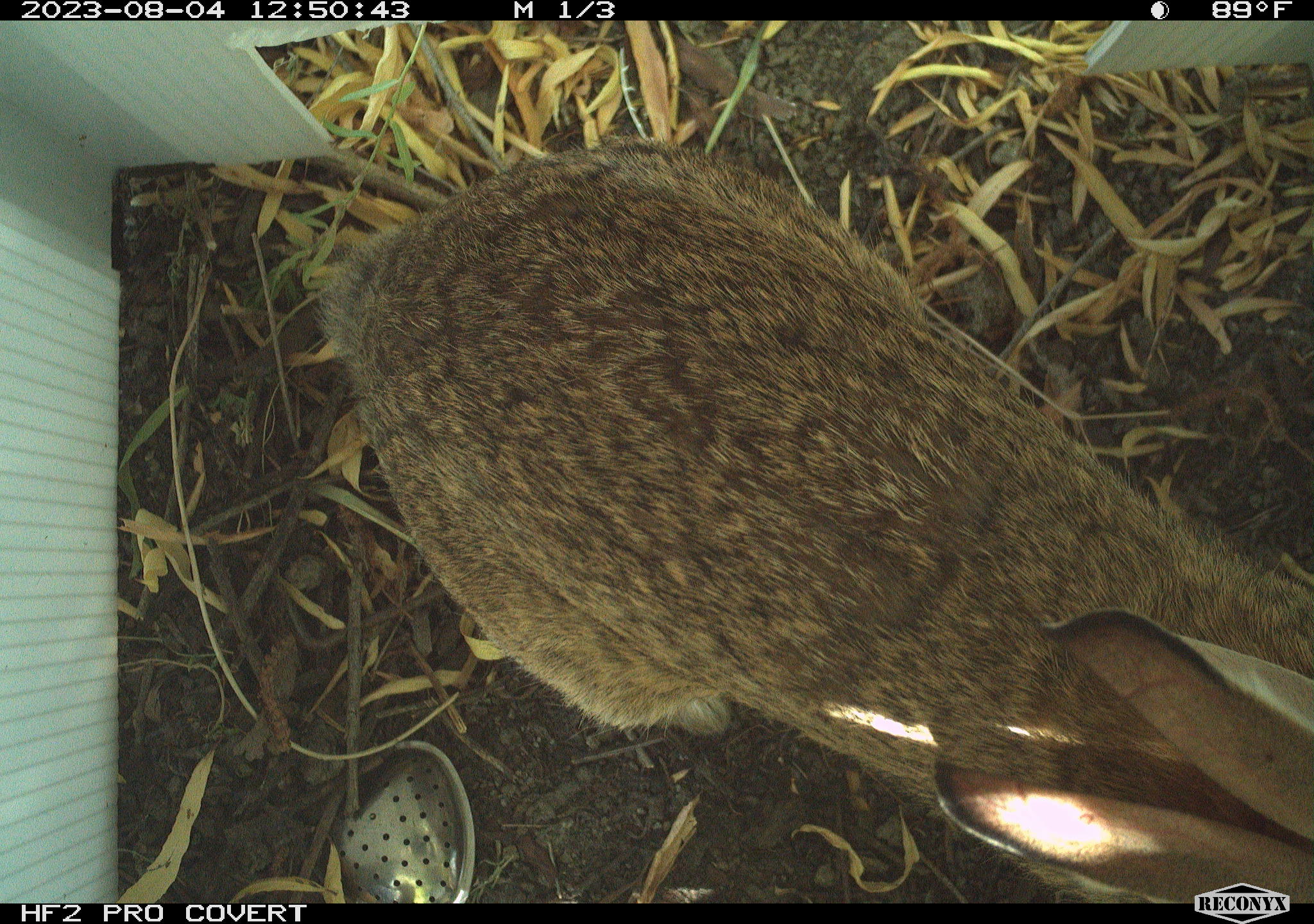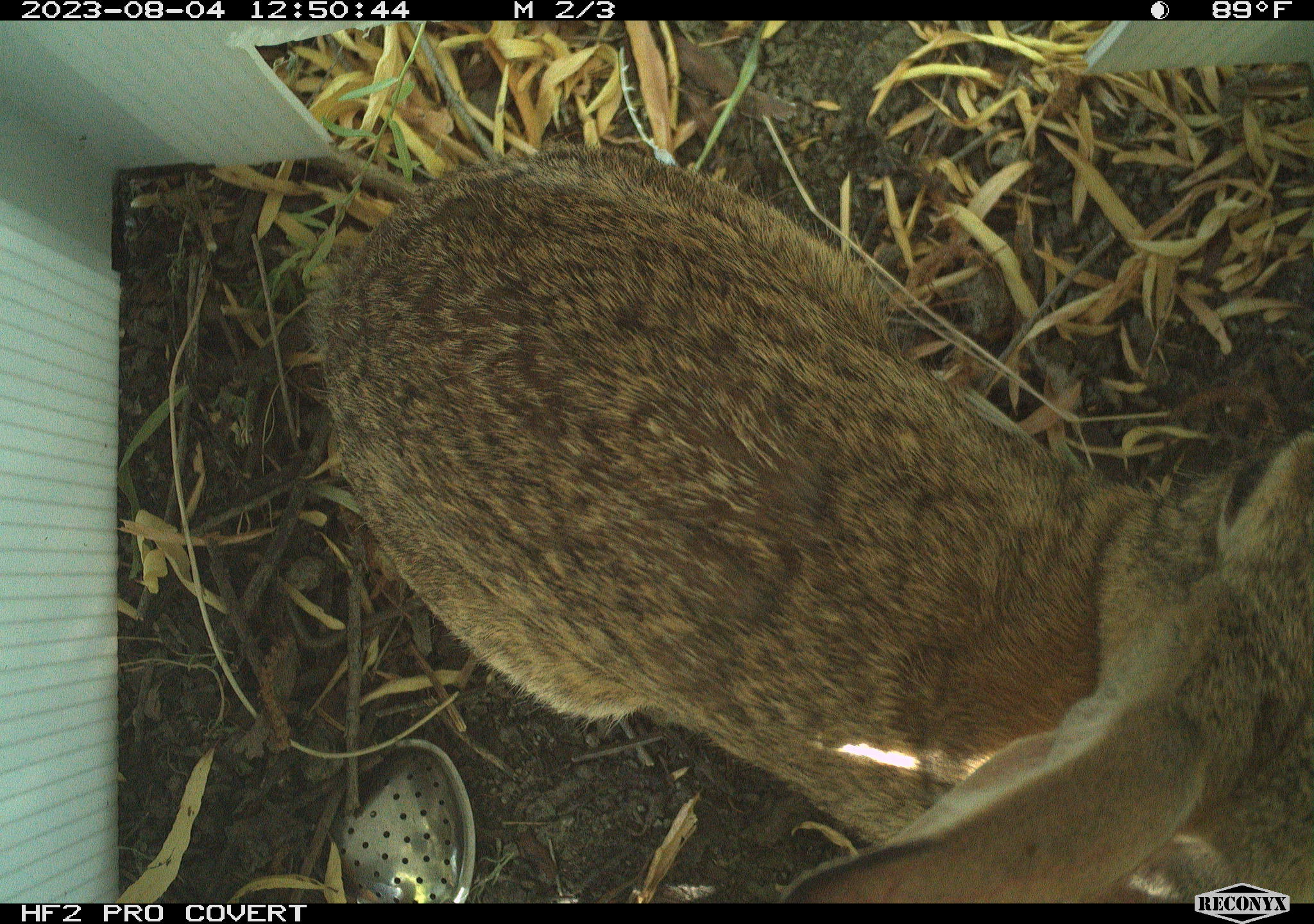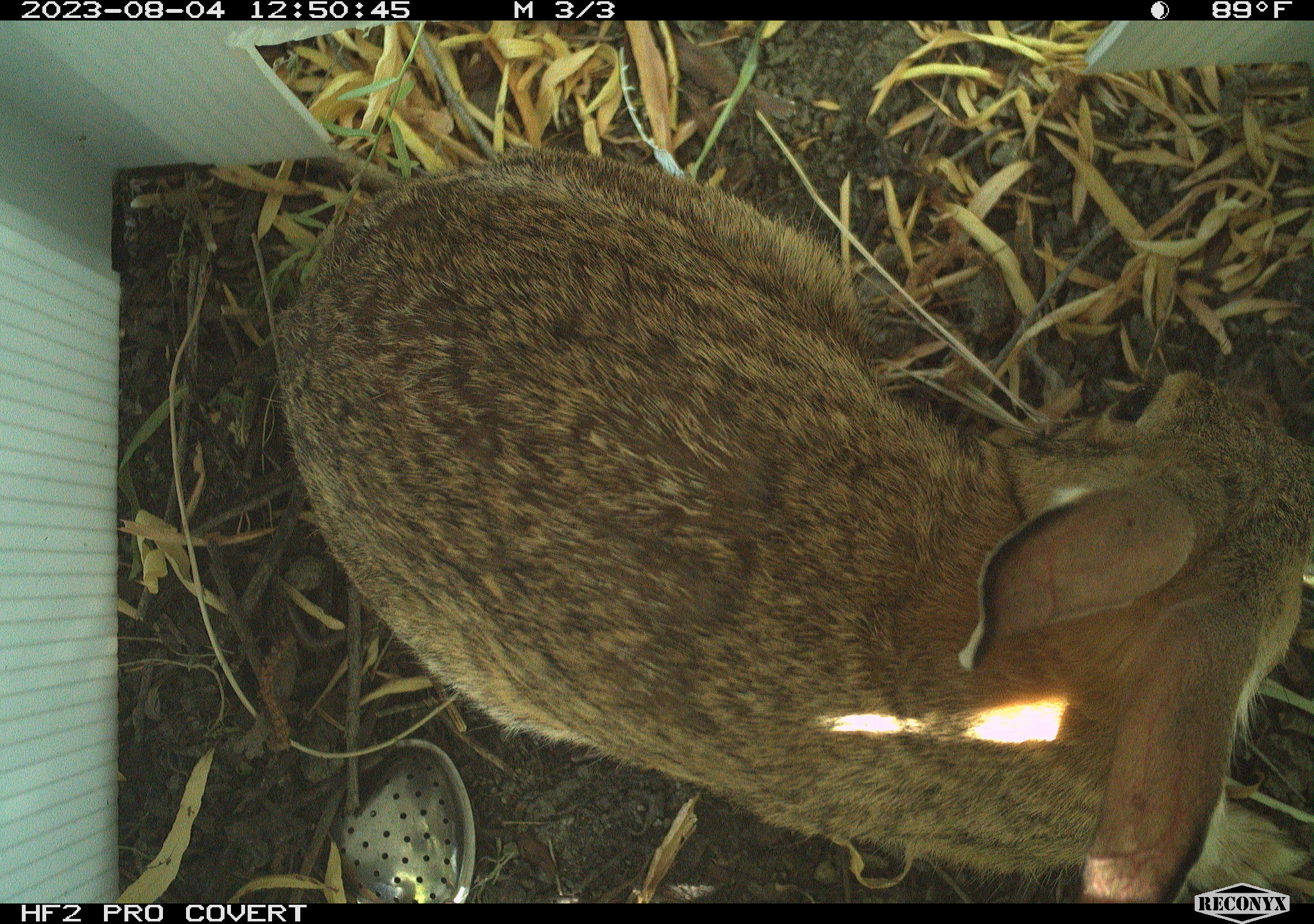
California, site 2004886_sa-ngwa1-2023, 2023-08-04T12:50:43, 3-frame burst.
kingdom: Animalia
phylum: Chordata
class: Mammalia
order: Lagomorpha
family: Leporidae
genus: Sylvilagus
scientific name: Sylvilagus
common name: cottontail rabbits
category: sylvilagus species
Sylvilagus species (cottontail rabbits) (Sylvilagus).